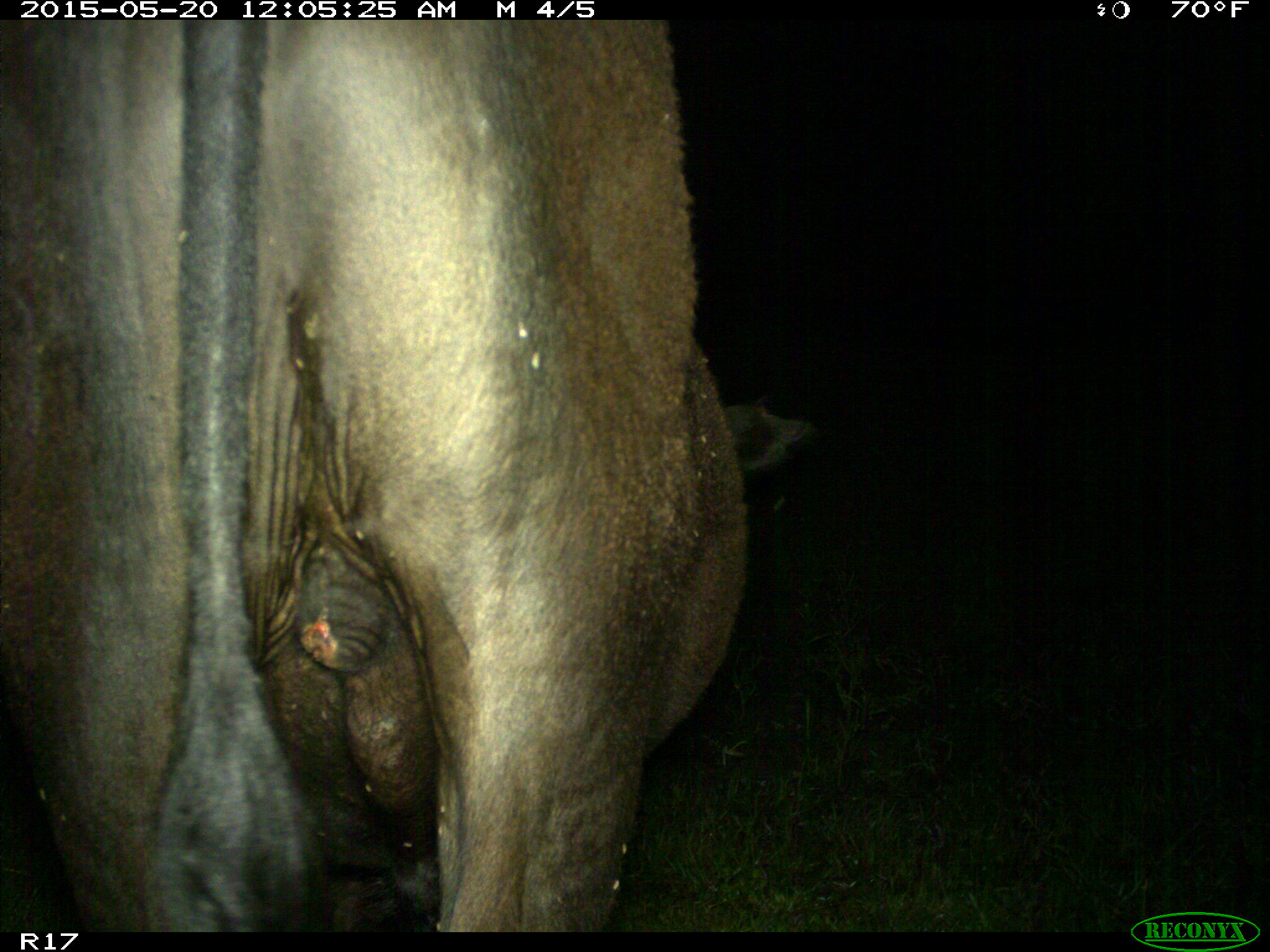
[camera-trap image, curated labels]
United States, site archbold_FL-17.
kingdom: Animalia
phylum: Chordata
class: Mammalia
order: Artiodactyla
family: Bovidae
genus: Bos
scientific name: Bos taurus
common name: domestic cow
Bos taurus (domestic cow).